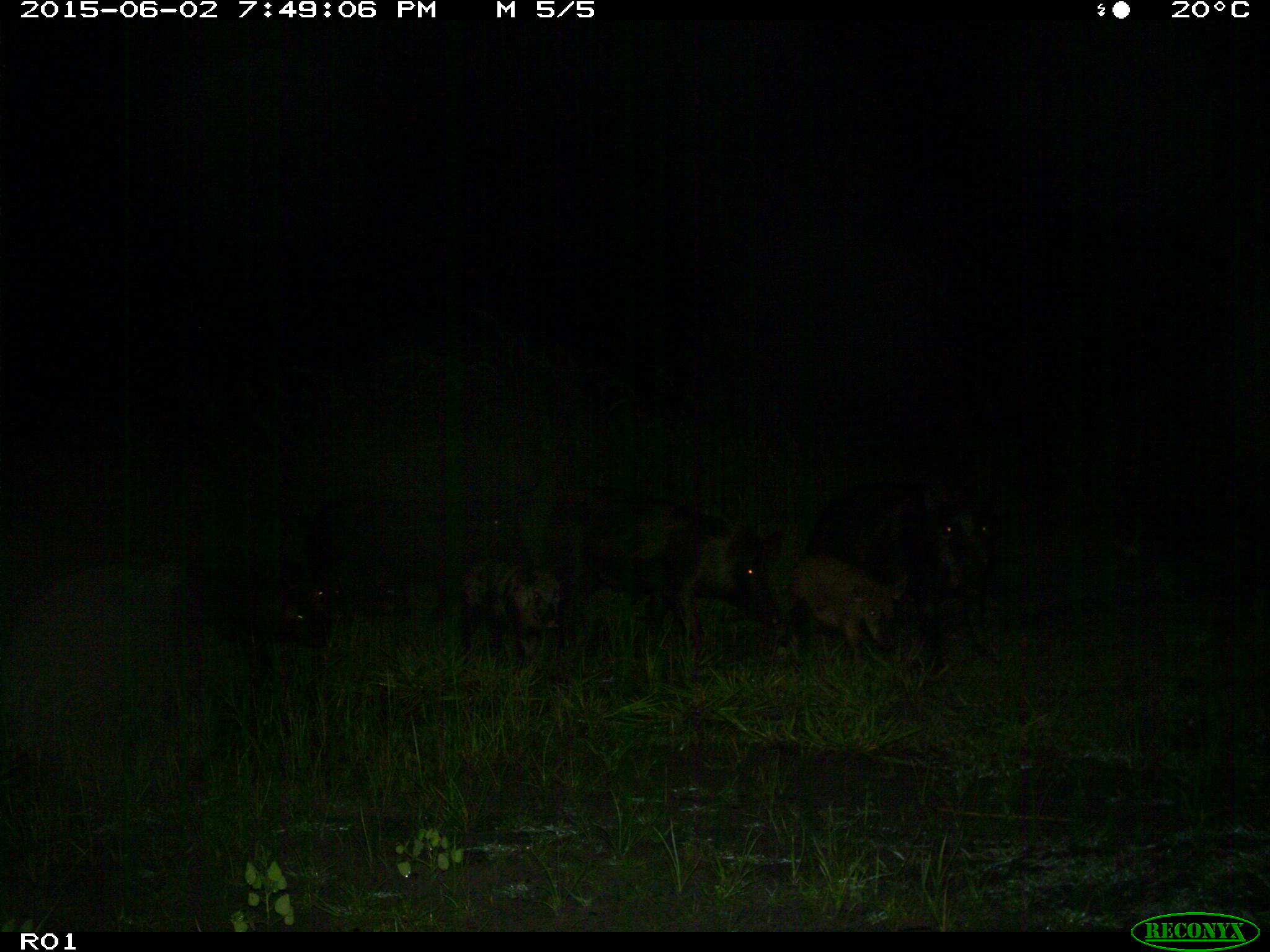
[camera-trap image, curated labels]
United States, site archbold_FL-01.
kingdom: Animalia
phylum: Chordata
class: Mammalia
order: Artiodactyla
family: Suidae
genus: Sus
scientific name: Sus scrofa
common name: wild boar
Sus scrofa (wild boar).